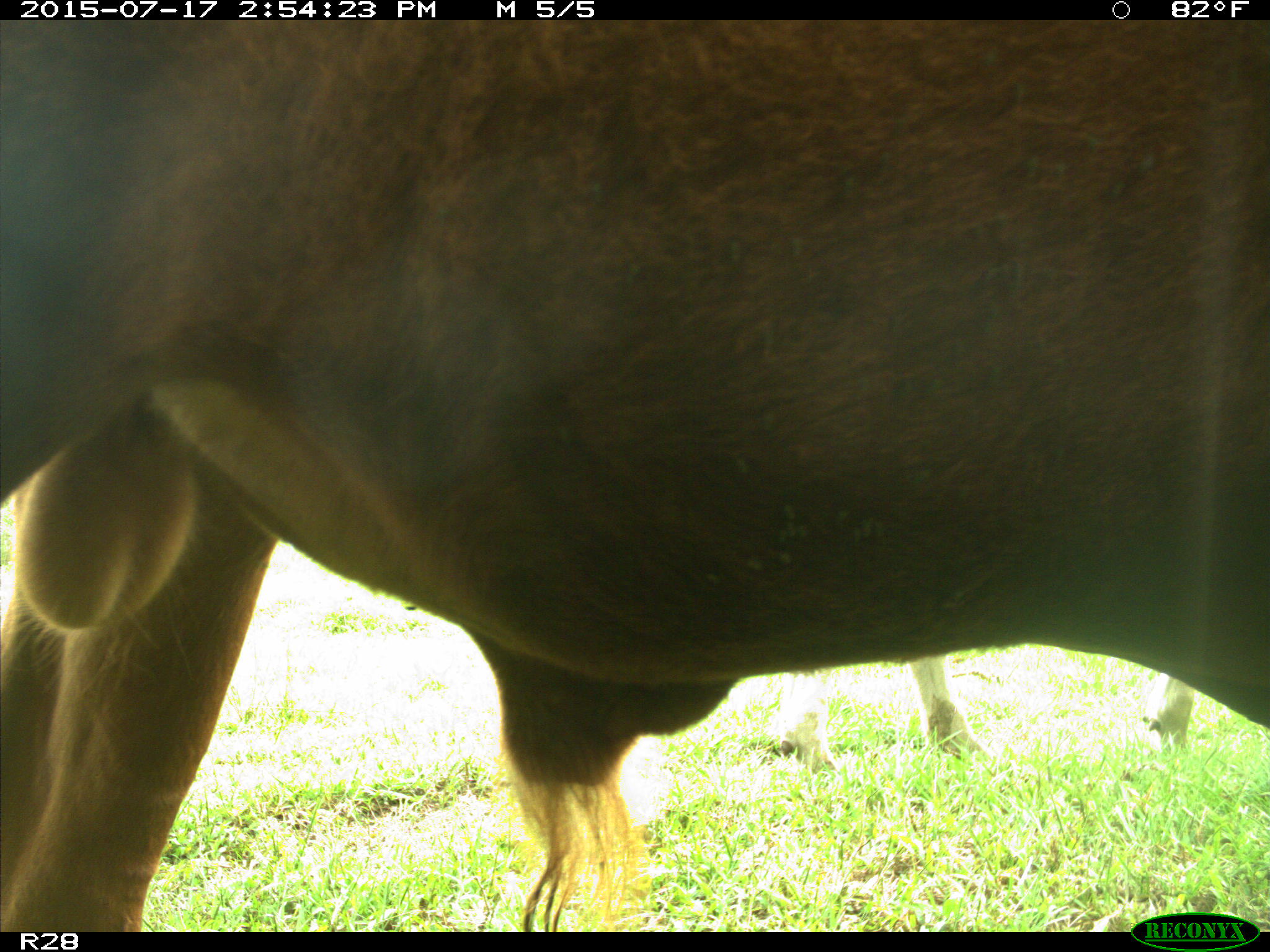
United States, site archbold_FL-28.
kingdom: Animalia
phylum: Chordata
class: Mammalia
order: Artiodactyla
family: Bovidae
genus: Bos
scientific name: Bos taurus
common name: domestic cow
Bos taurus (domestic cow).